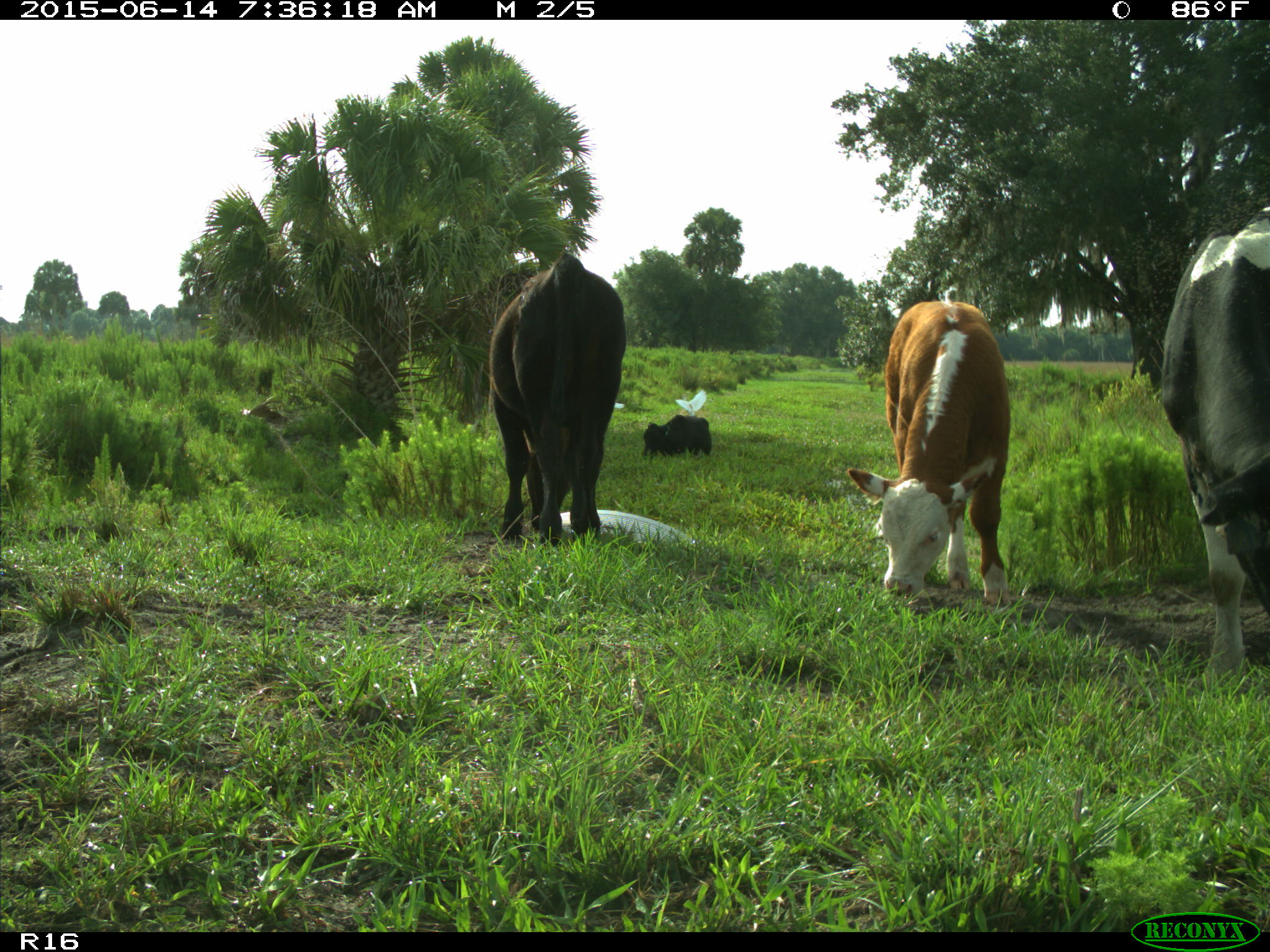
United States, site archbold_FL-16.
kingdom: Animalia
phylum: Chordata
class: Mammalia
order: Artiodactyla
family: Bovidae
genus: Bos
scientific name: Bos taurus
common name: domestic cow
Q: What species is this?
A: Bos taurus (domestic cow).